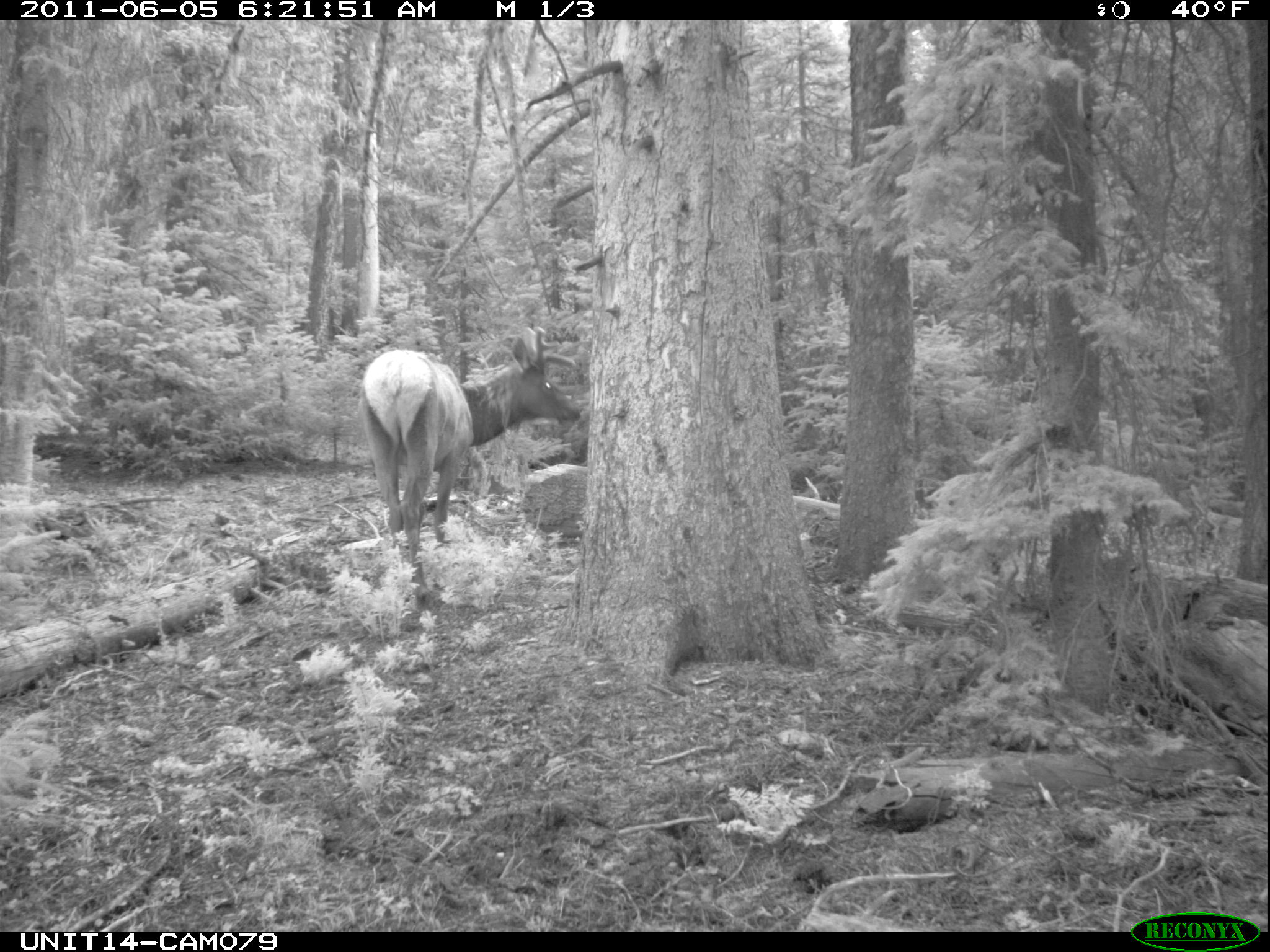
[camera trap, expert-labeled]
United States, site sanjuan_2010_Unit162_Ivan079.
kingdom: Animalia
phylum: Chordata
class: Mammalia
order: Artiodactyla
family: Cervidae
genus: Cervus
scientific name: Cervus elaphus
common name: red deer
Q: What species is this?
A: Cervus elaphus (red deer).